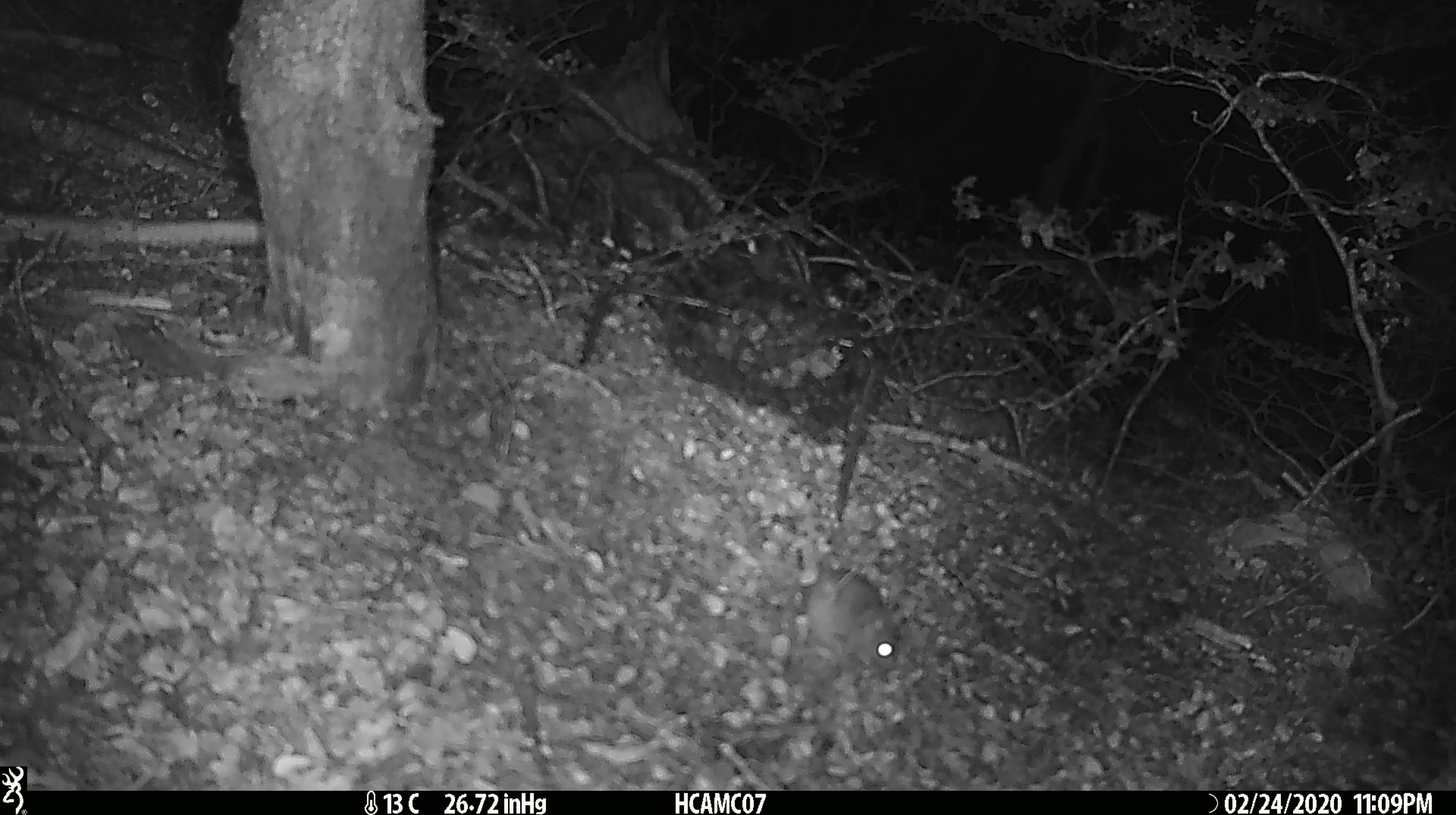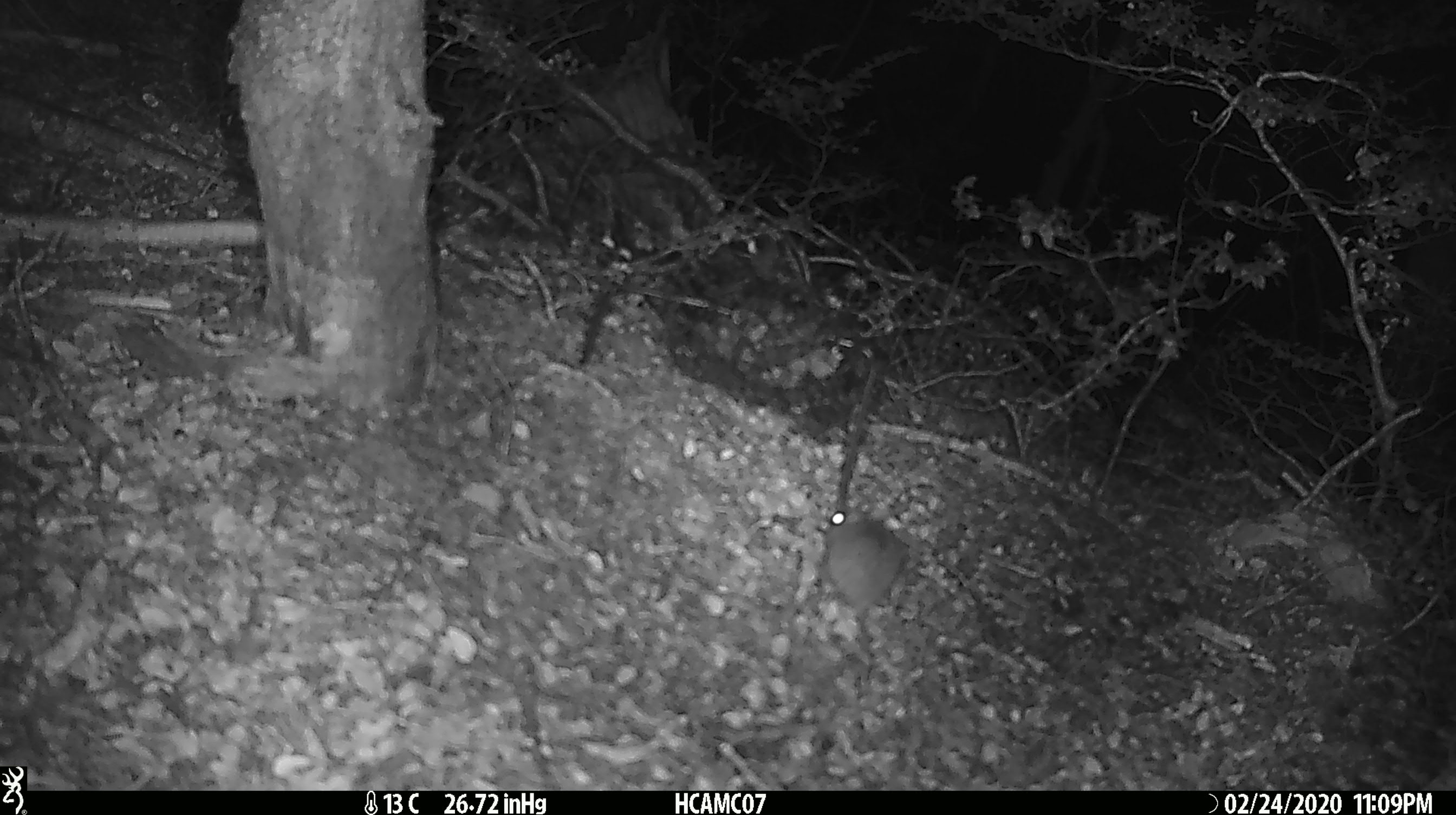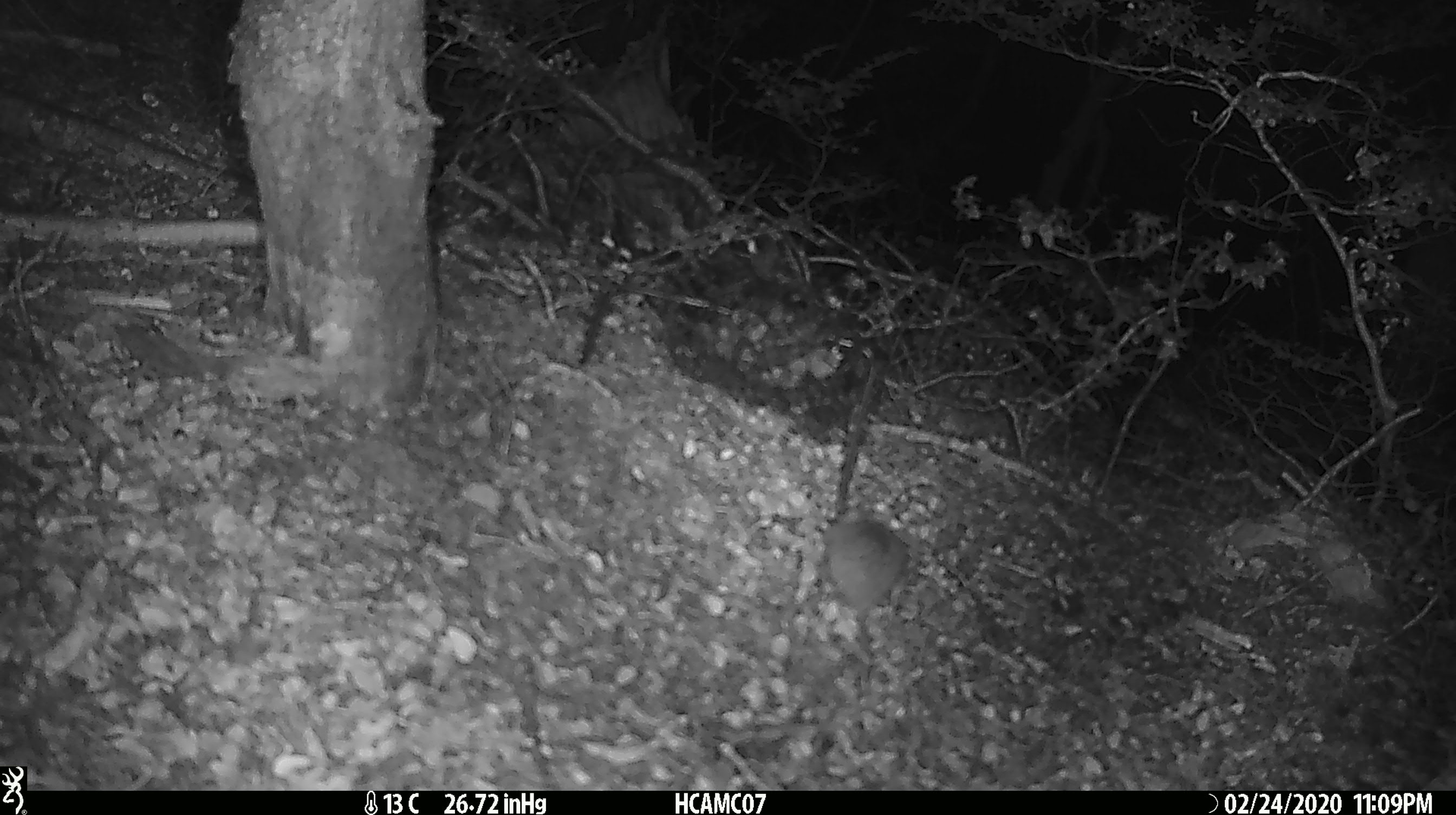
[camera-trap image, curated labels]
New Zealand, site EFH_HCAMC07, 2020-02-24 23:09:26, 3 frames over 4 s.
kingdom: Animalia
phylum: Chordata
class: Mammalia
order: Rodentia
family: Muridae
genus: Mus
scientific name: Mus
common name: mouse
Mouse (Mus).